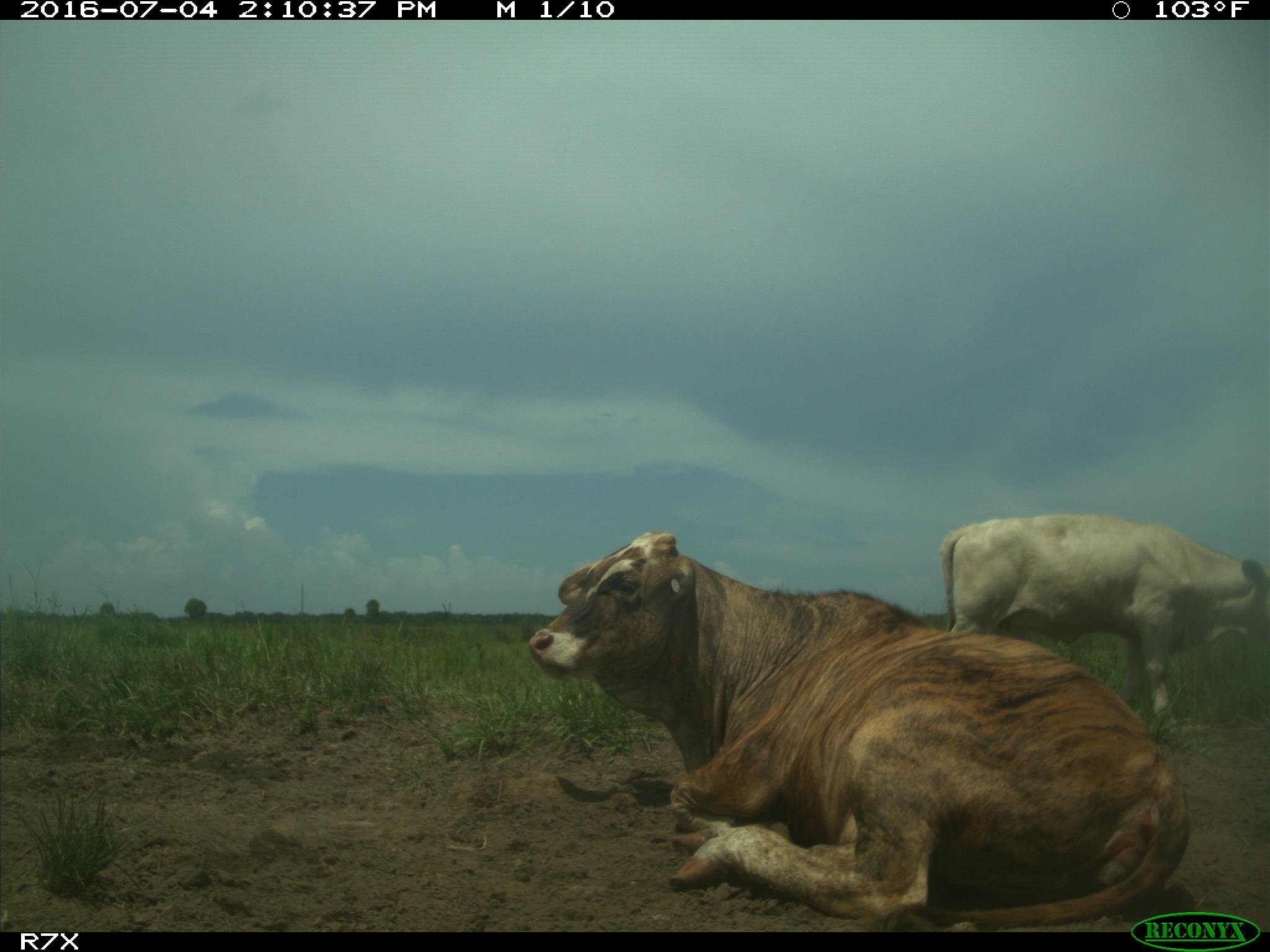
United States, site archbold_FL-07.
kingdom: Animalia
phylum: Chordata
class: Mammalia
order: Artiodactyla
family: Bovidae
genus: Bos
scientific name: Bos taurus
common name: domestic cow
Bos taurus (domestic cow).